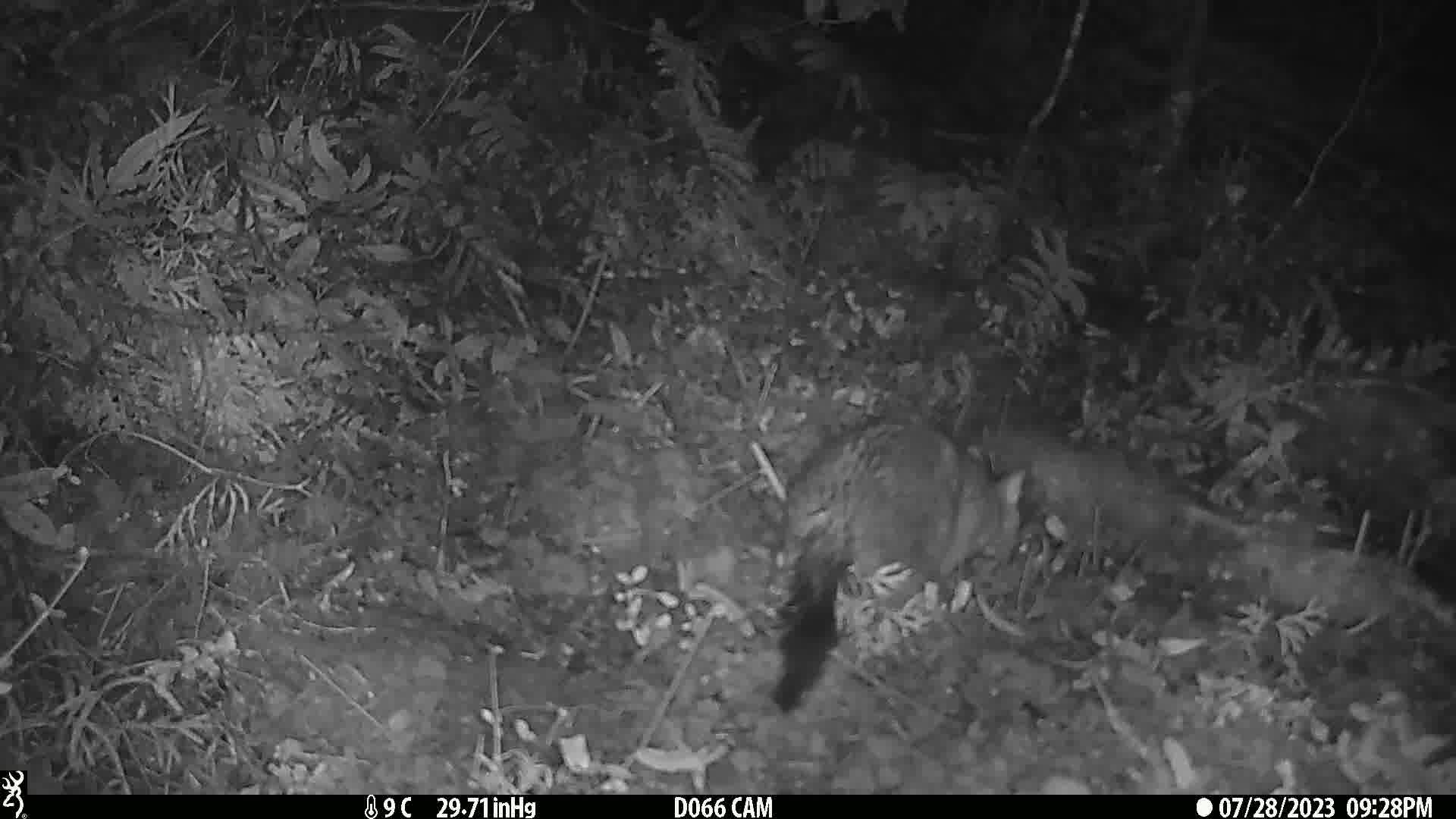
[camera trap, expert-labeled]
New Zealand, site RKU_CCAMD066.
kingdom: Animalia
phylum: Chordata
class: Mammalia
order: Diprotodontia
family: Phalangeridae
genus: Trichosurus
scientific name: Trichosurus vulpecula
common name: common brushtail possum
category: possum